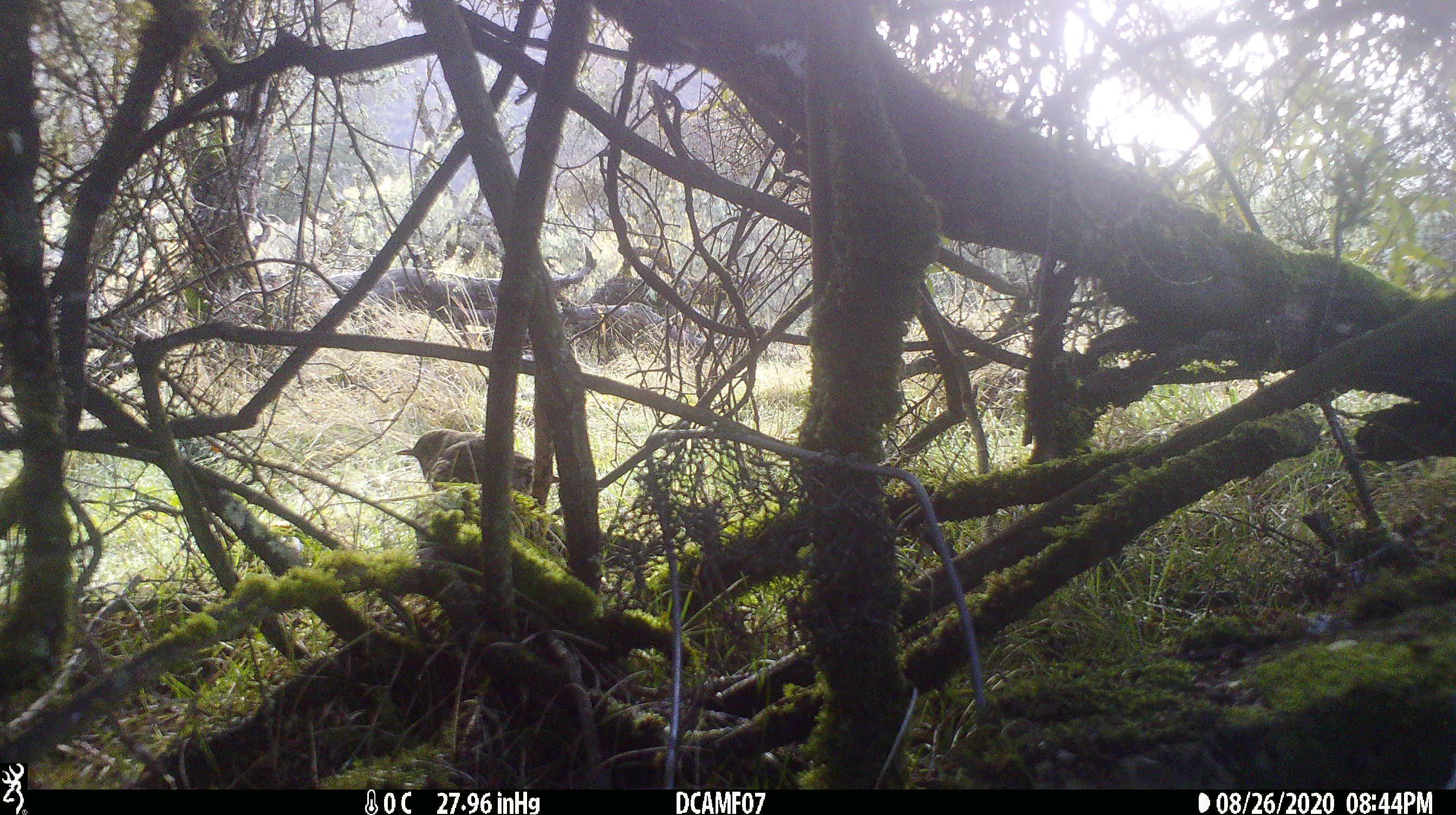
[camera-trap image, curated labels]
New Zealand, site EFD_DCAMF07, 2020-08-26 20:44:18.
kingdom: Animalia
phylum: Chordata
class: Aves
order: Passeriformes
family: Turdidae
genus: Turdus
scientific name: Turdus philomelos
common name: song thrush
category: thrush